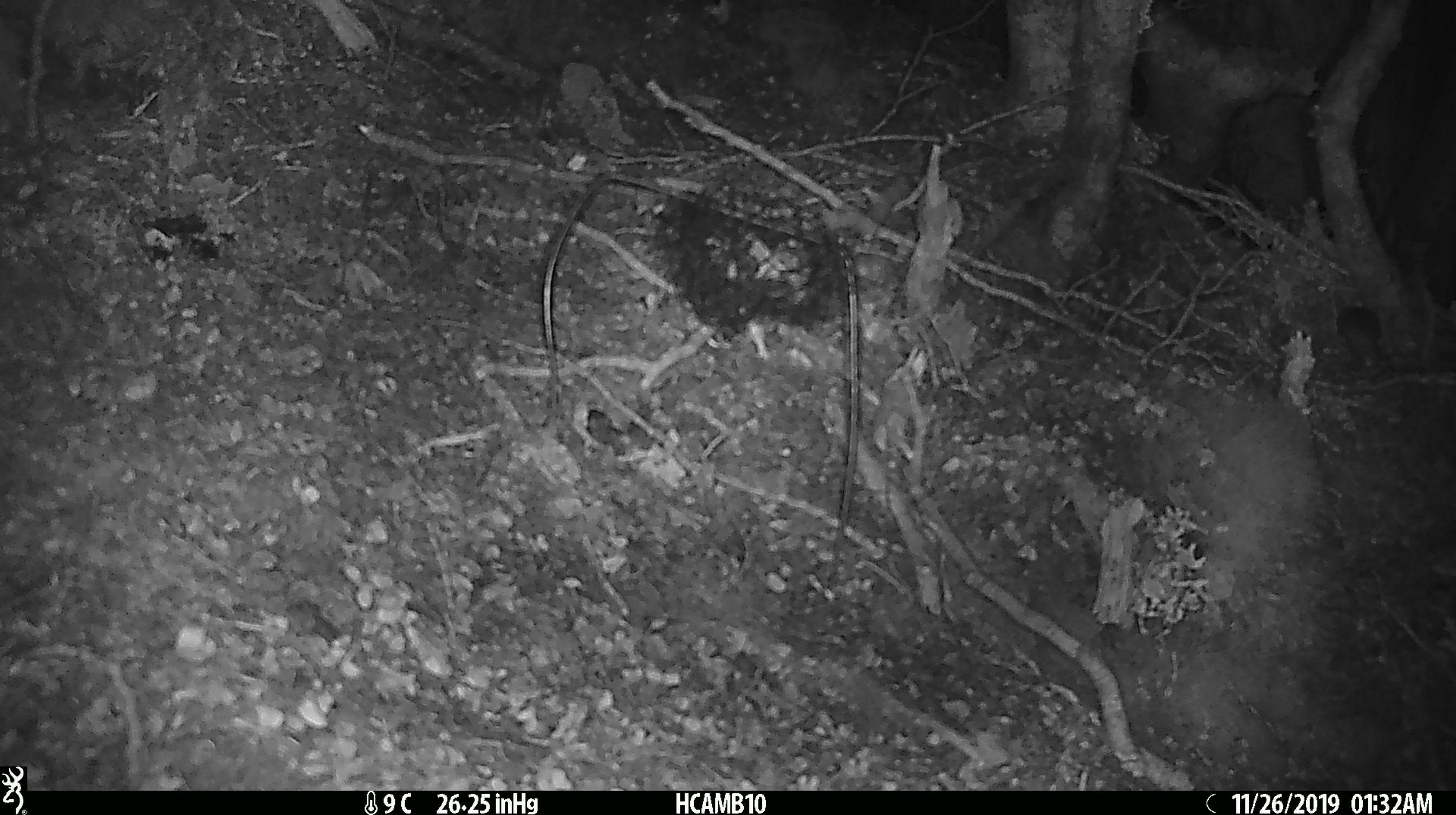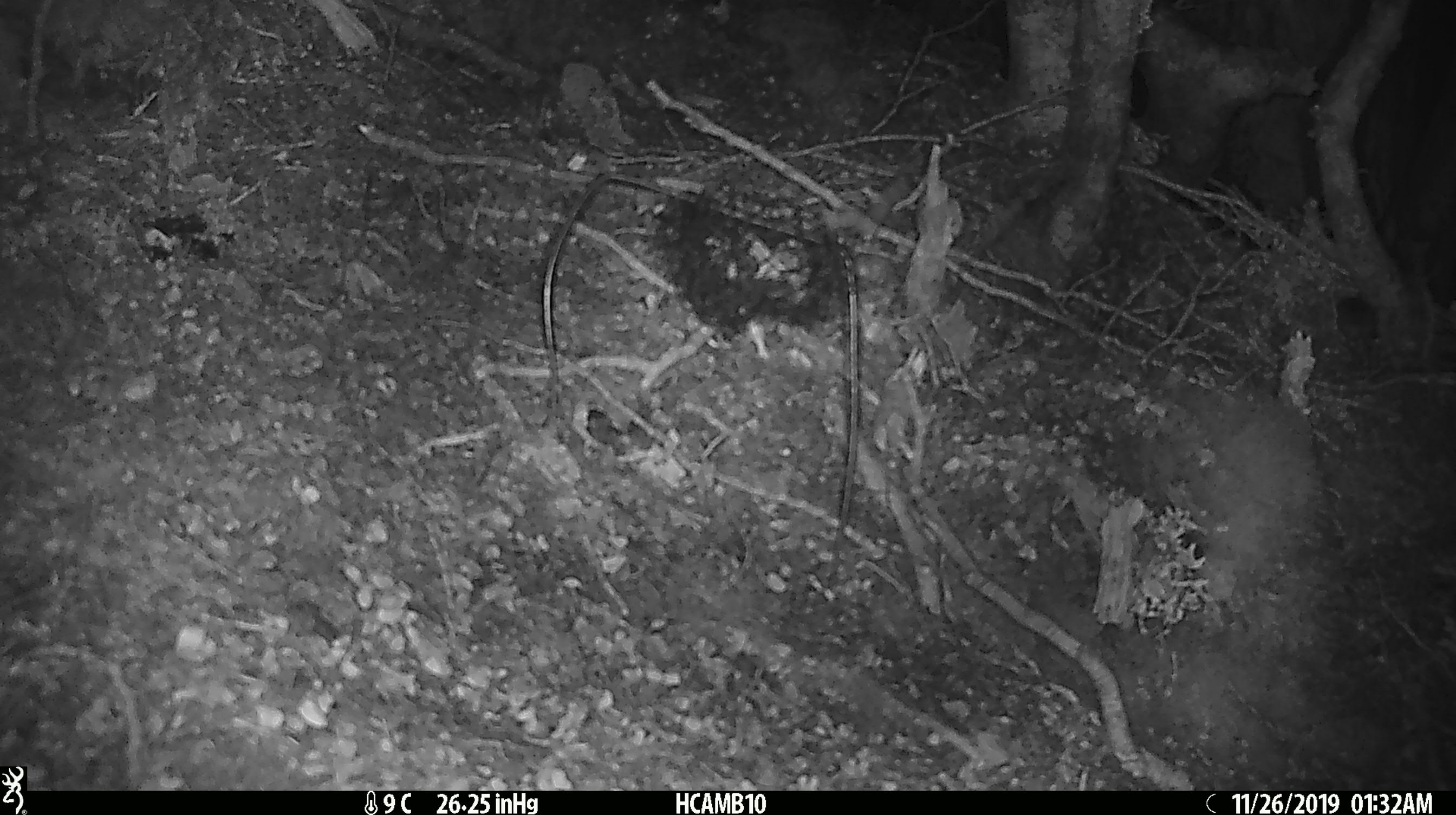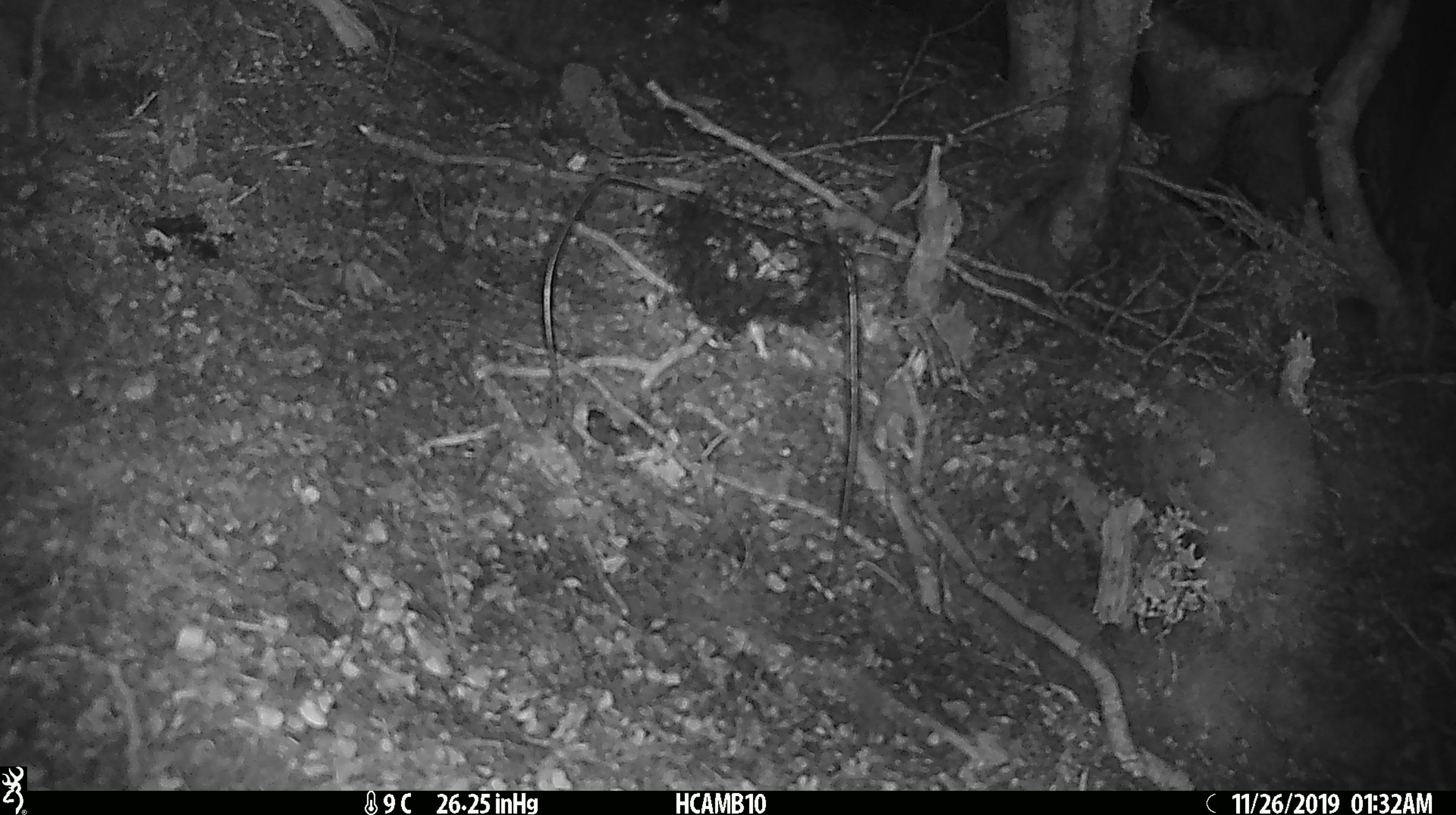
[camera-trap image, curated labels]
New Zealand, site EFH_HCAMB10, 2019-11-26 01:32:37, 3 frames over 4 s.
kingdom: Animalia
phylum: Chordata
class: Mammalia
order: Rodentia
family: Muridae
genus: Mus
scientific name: Mus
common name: mouse